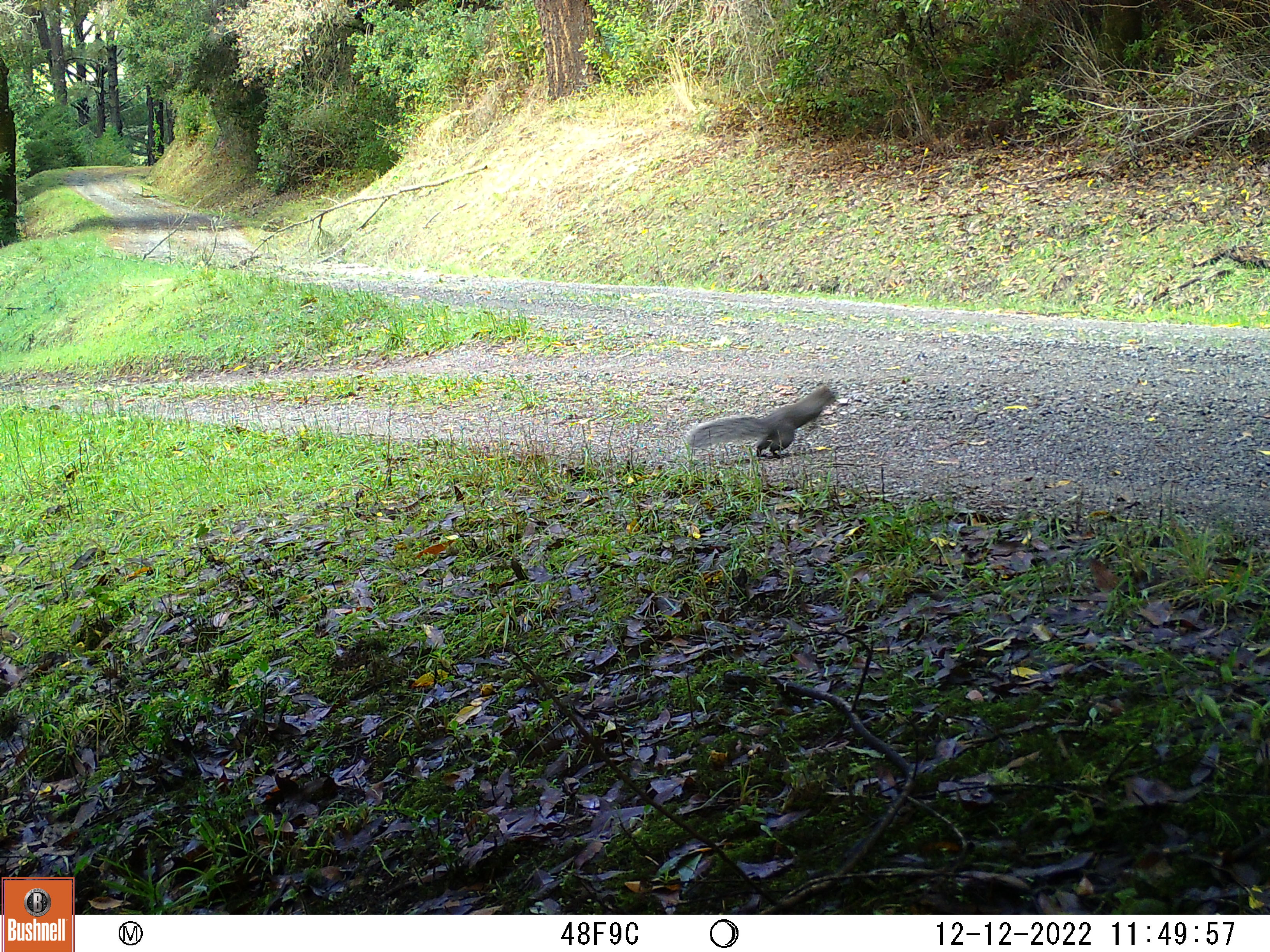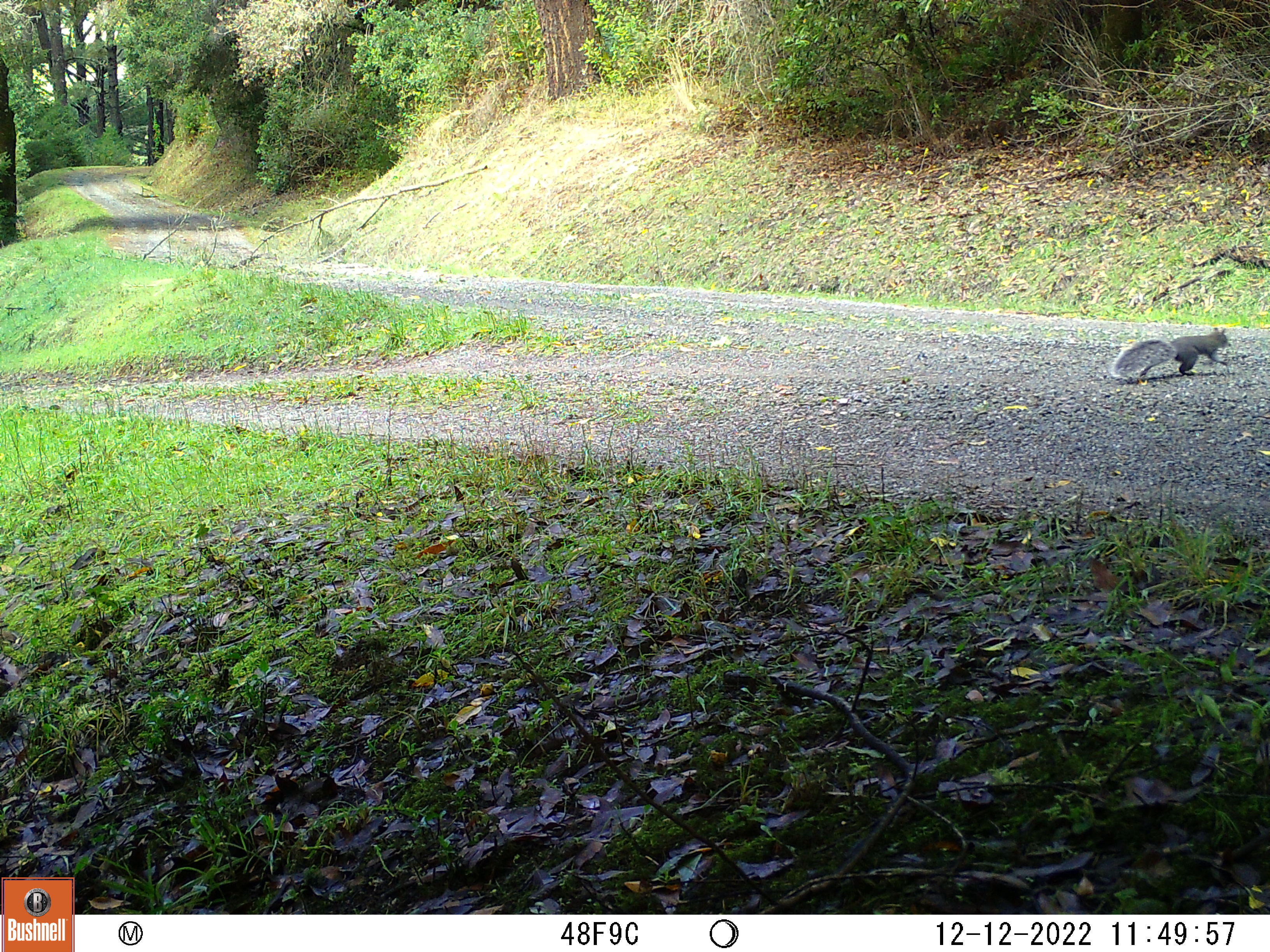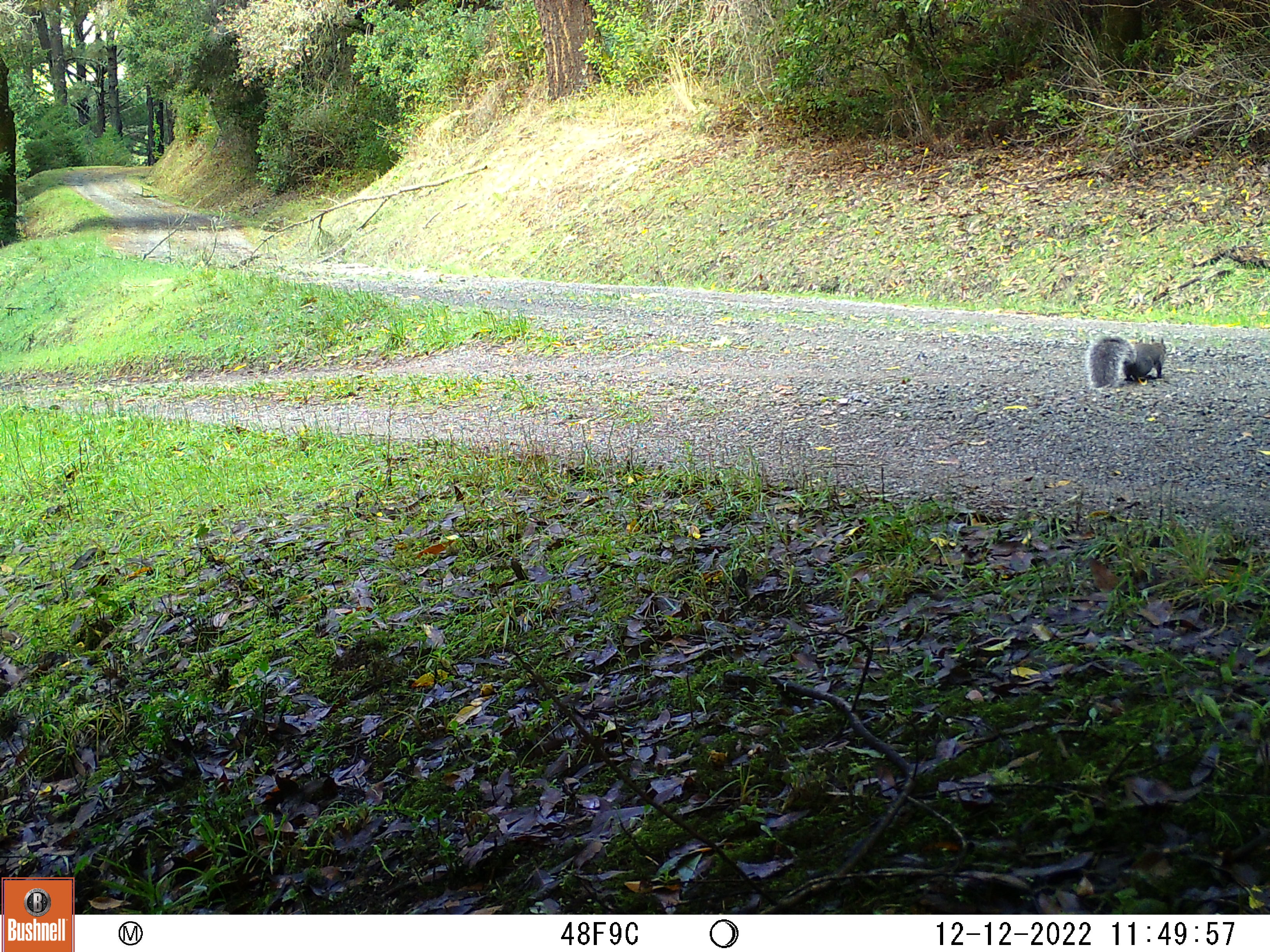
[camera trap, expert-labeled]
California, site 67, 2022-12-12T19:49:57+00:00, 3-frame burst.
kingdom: Animalia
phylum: Chordata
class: Mammalia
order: Rodentia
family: Sciuridae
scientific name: Sciuridae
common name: squirrel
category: unknown squirrel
Unknown squirrel (squirrel) (Sciuridae).